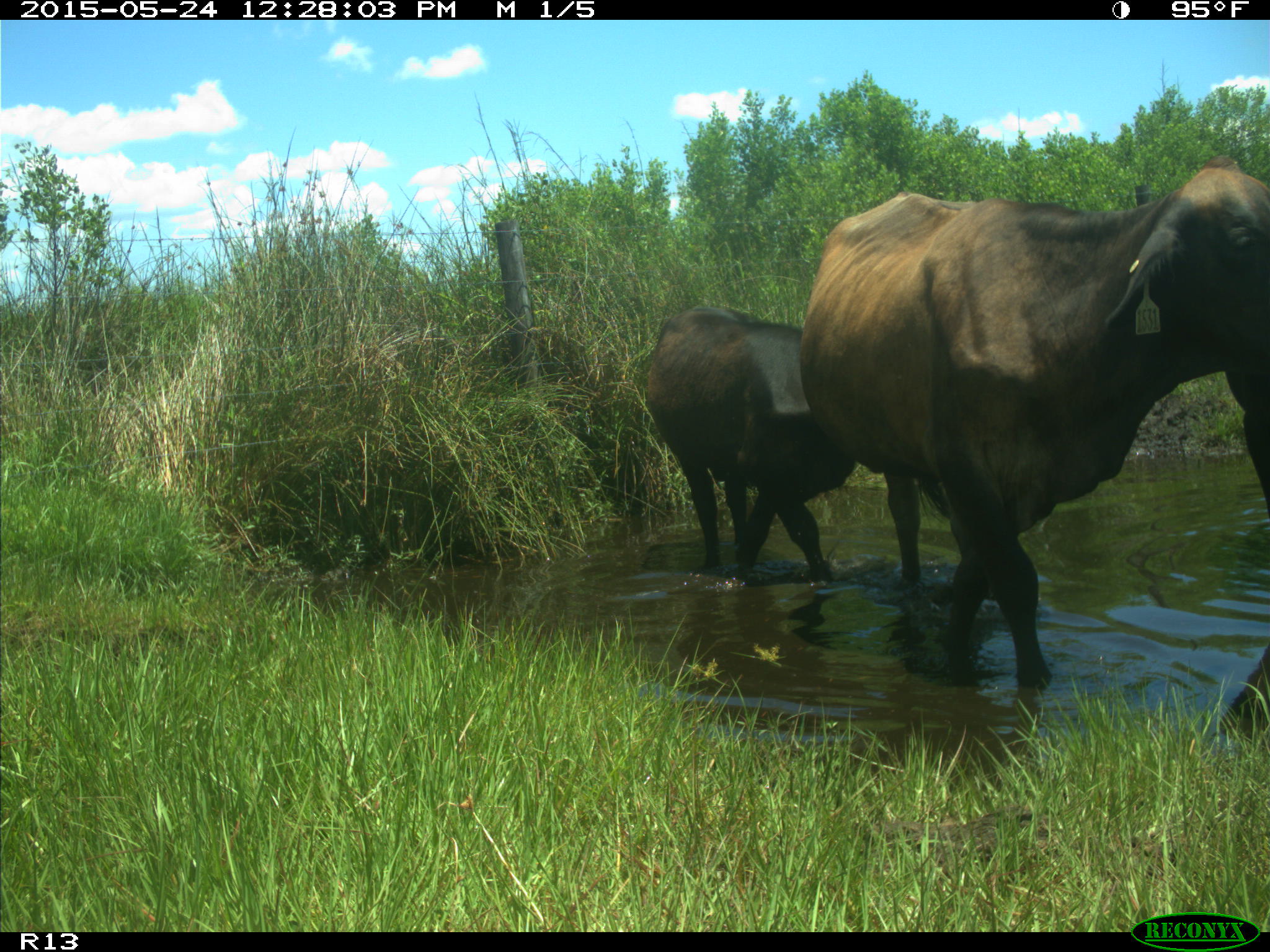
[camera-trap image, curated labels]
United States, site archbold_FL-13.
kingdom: Animalia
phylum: Chordata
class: Mammalia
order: Artiodactyla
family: Bovidae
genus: Bos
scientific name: Bos taurus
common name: domestic cow